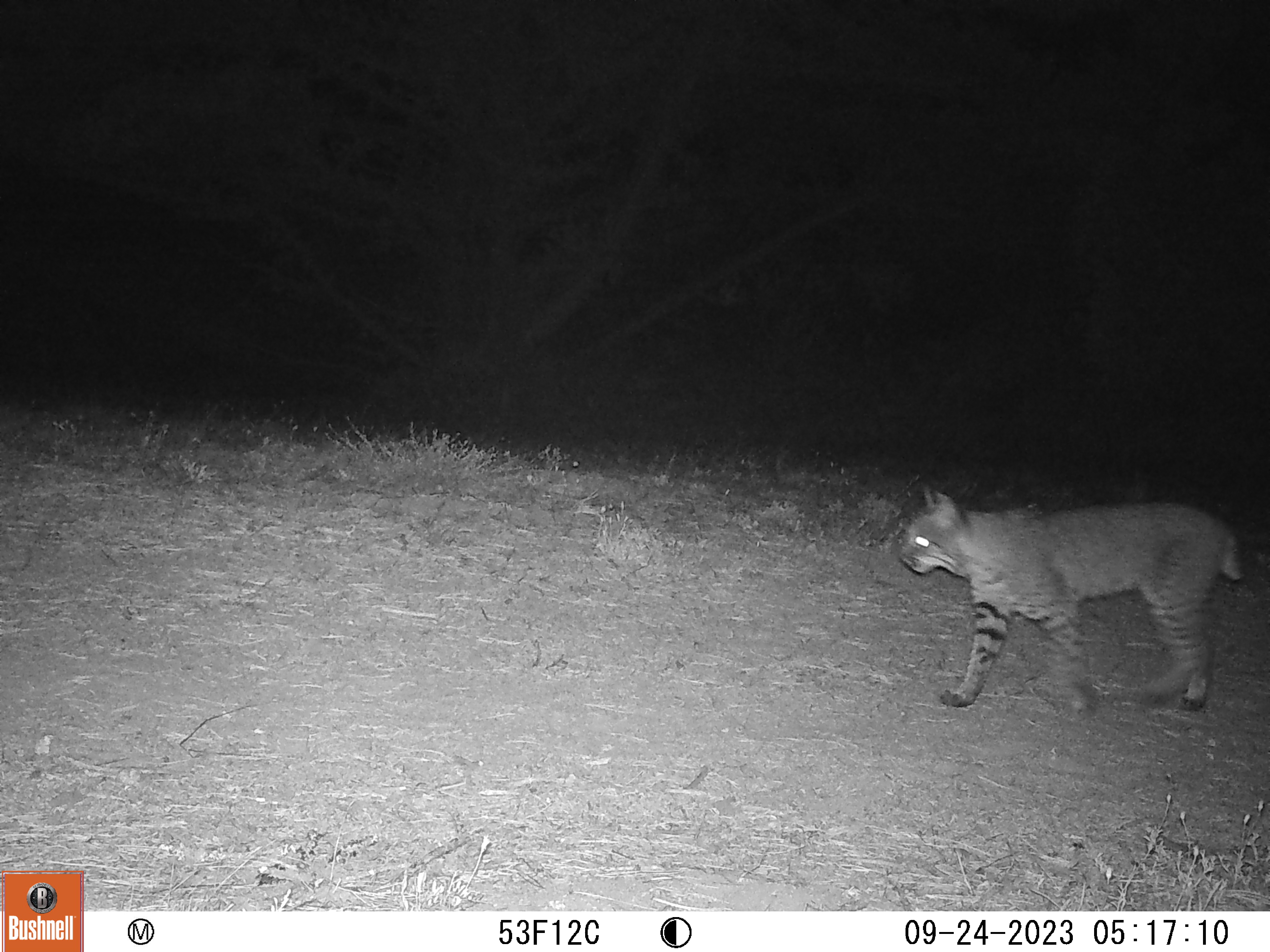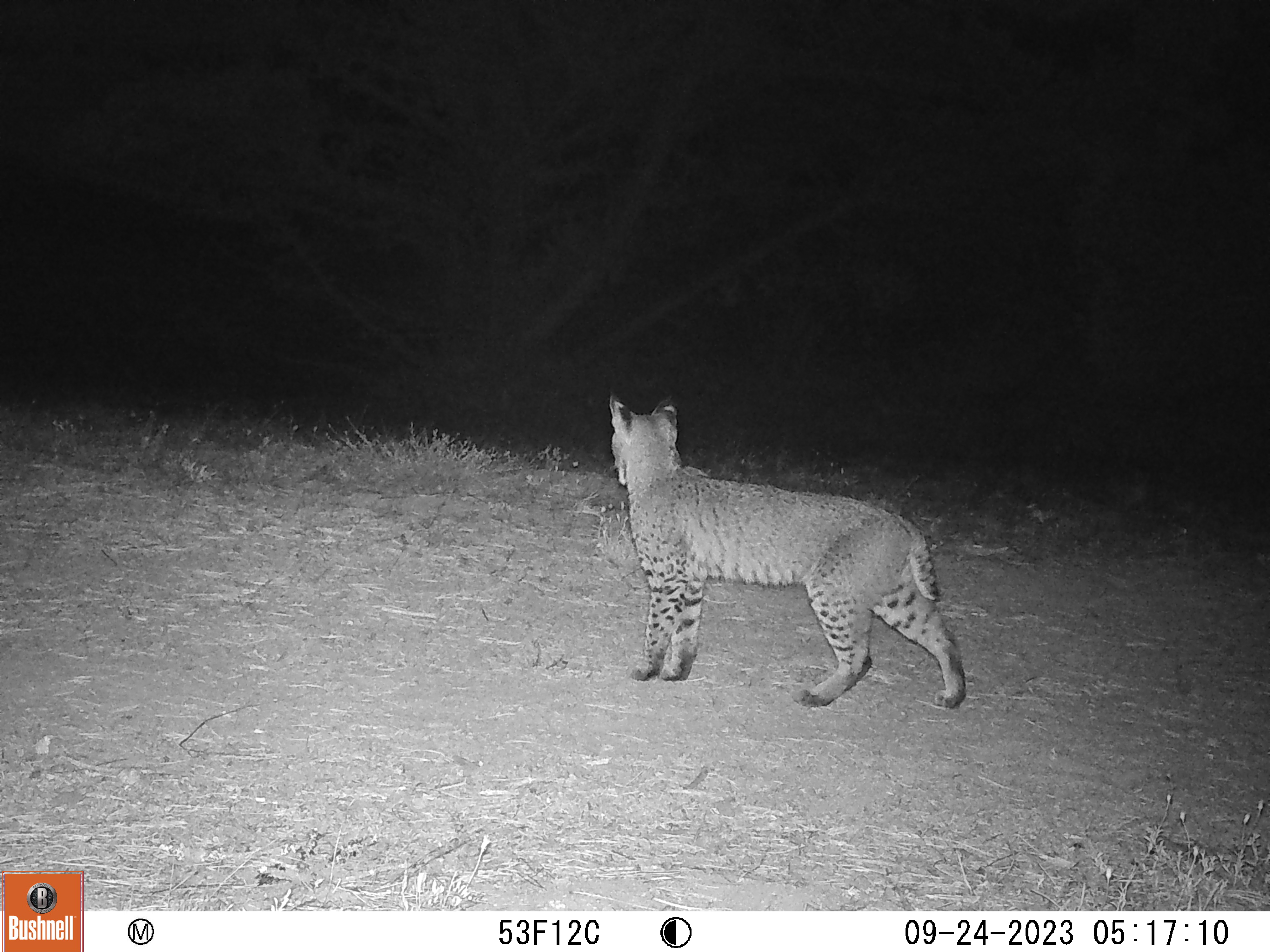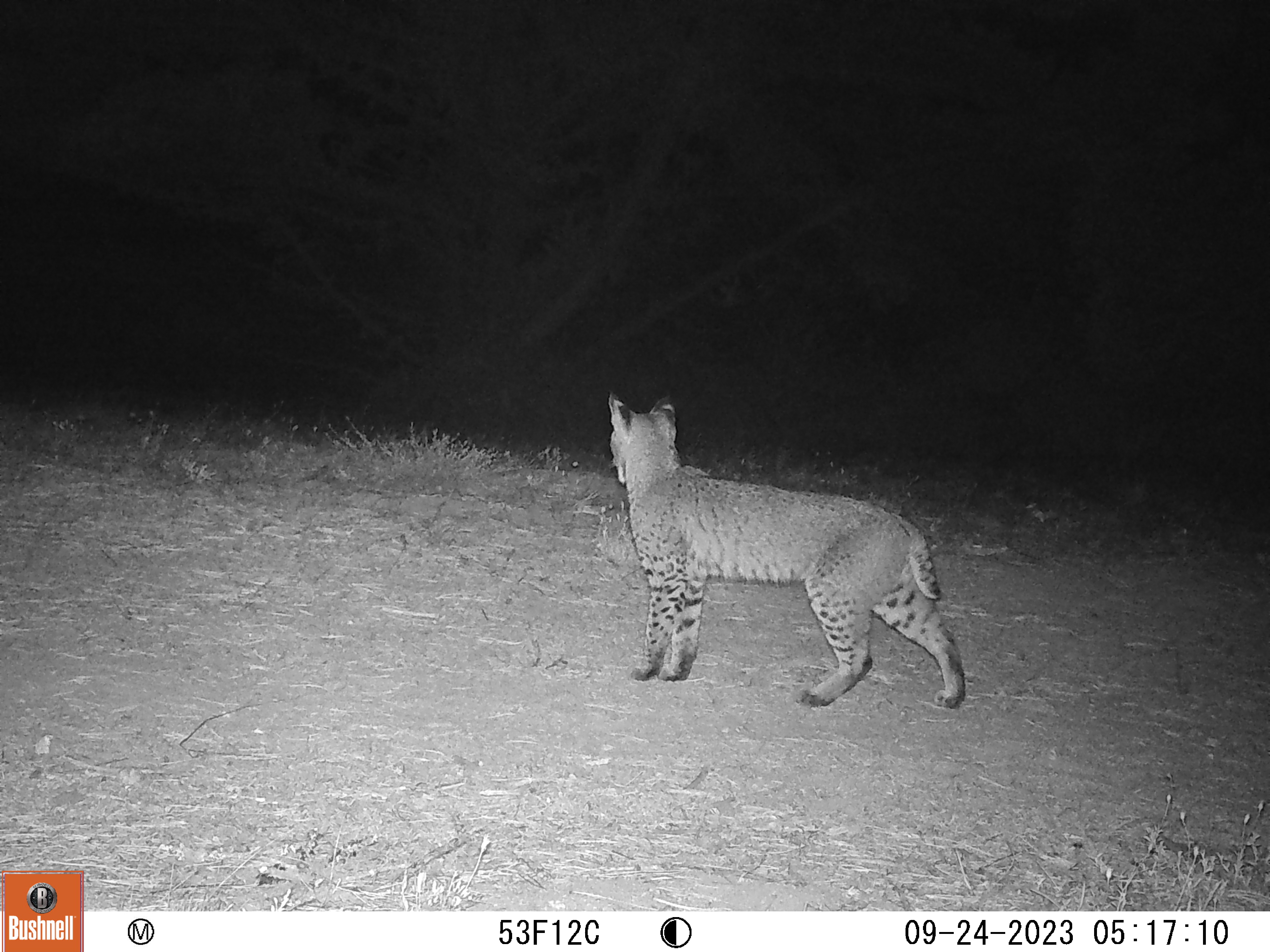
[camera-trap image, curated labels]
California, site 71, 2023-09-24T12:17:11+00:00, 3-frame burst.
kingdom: Animalia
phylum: Chordata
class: Mammalia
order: Carnivora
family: Felidae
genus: Lynx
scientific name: Lynx rufus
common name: bobcat